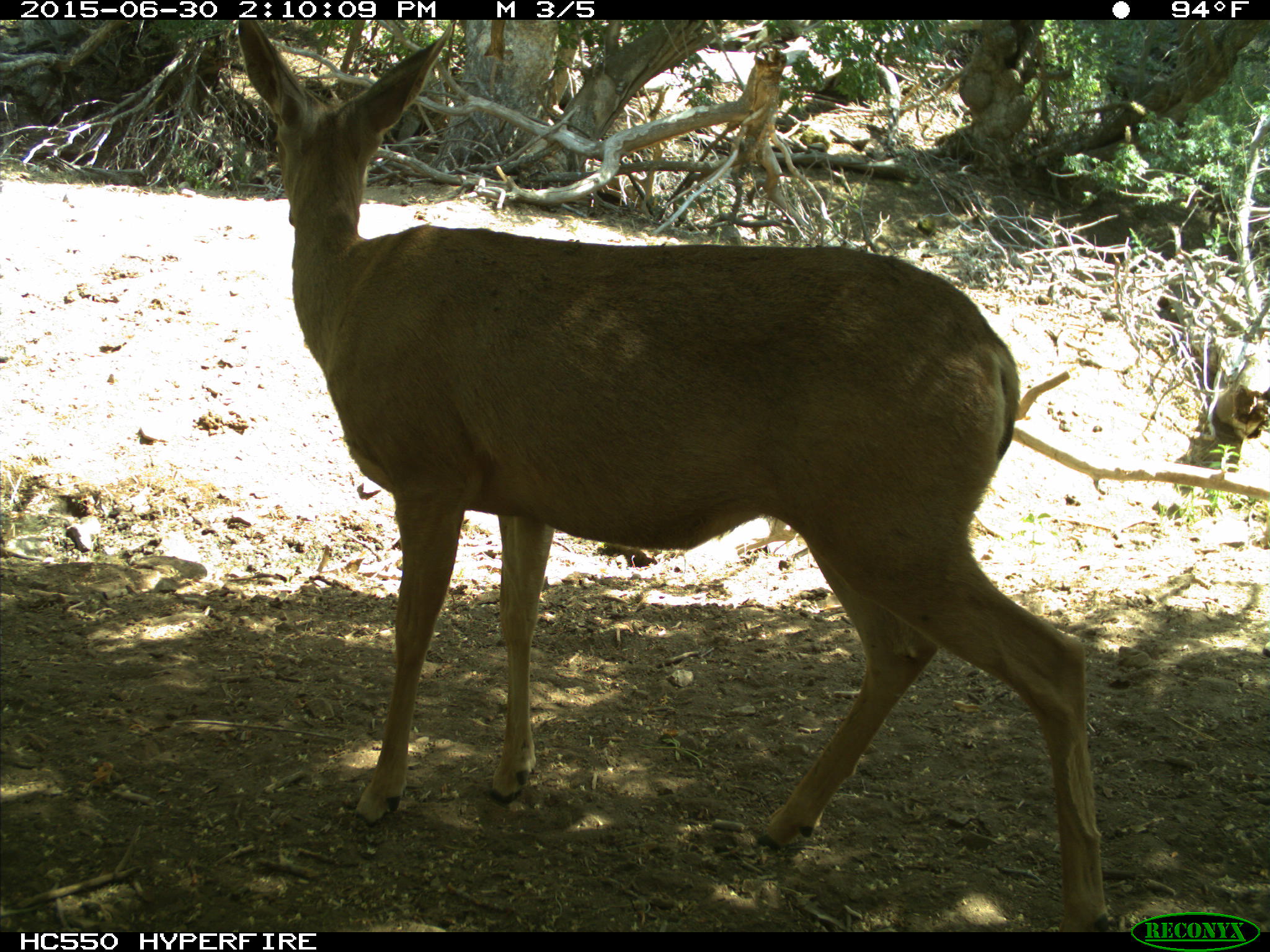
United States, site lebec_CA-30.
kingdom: Animalia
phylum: Chordata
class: Mammalia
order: Artiodactyla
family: Cervidae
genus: Odocoileus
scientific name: Odocoileus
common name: deer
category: unidentified deer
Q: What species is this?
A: Unidentified deer (deer) (Odocoileus).